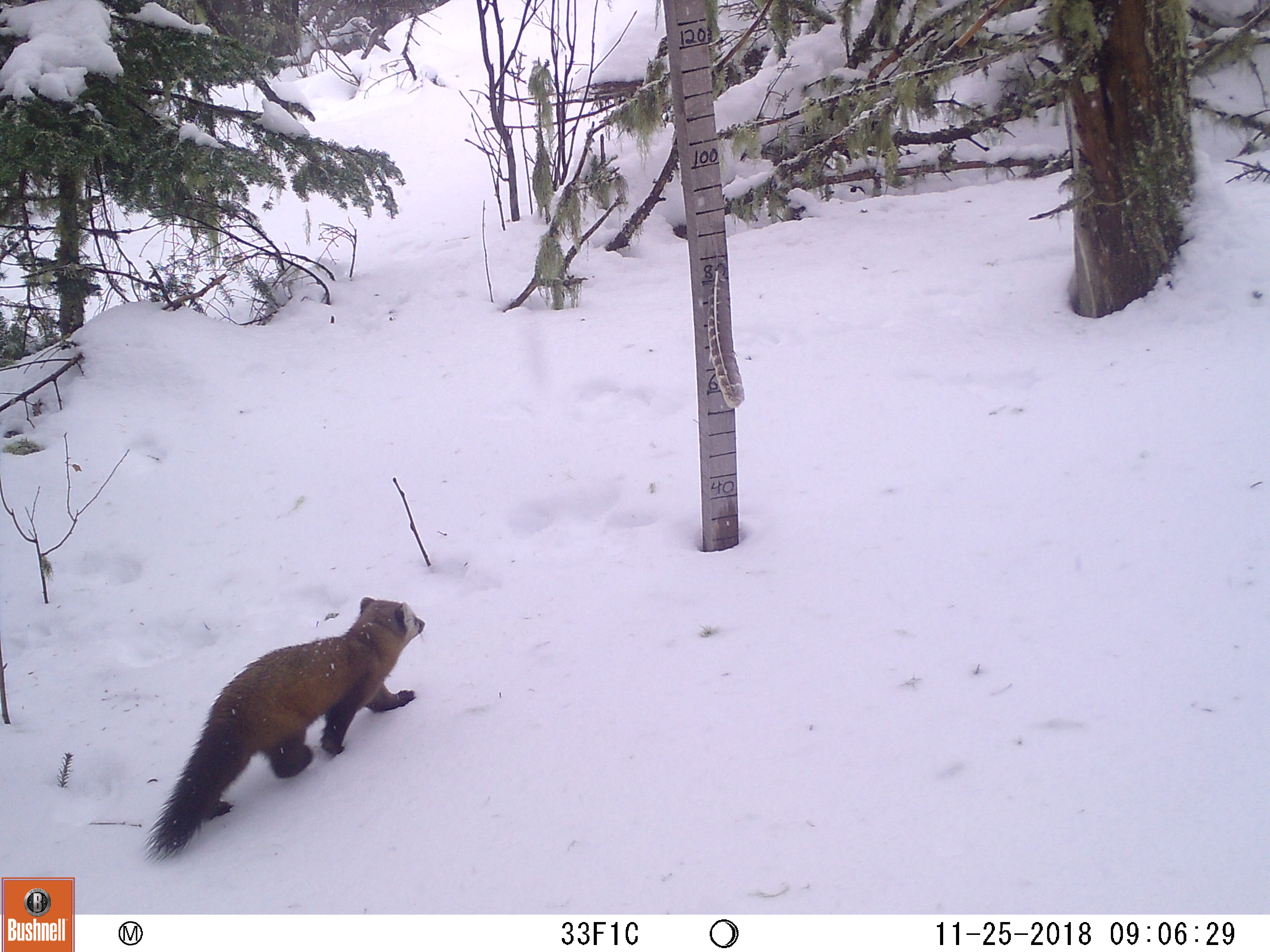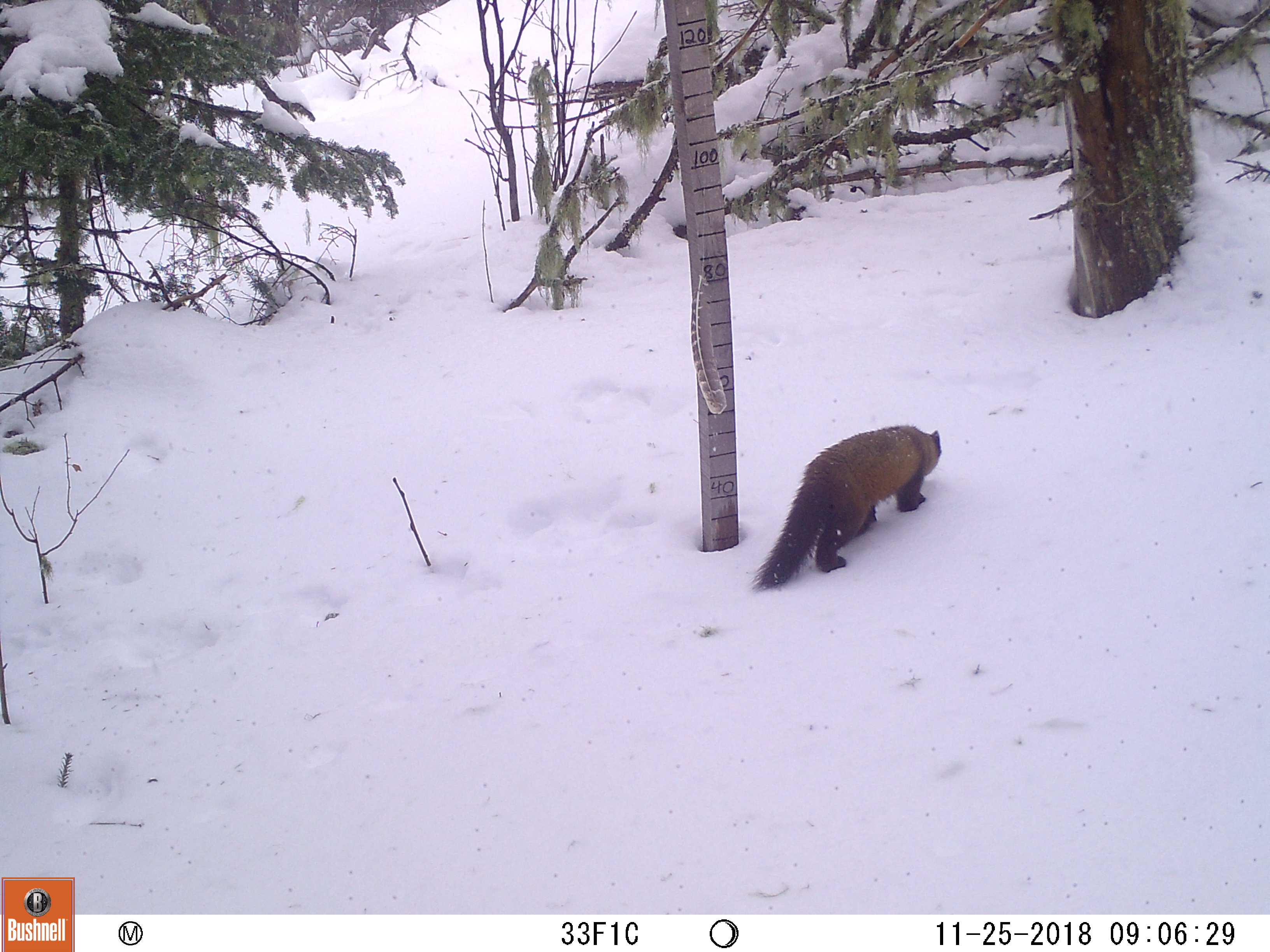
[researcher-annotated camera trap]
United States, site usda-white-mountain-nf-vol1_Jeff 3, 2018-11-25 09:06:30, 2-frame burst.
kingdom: Animalia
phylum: Chordata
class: Mammalia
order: Carnivora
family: Mustelidae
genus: Martes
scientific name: Martes americana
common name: american marten